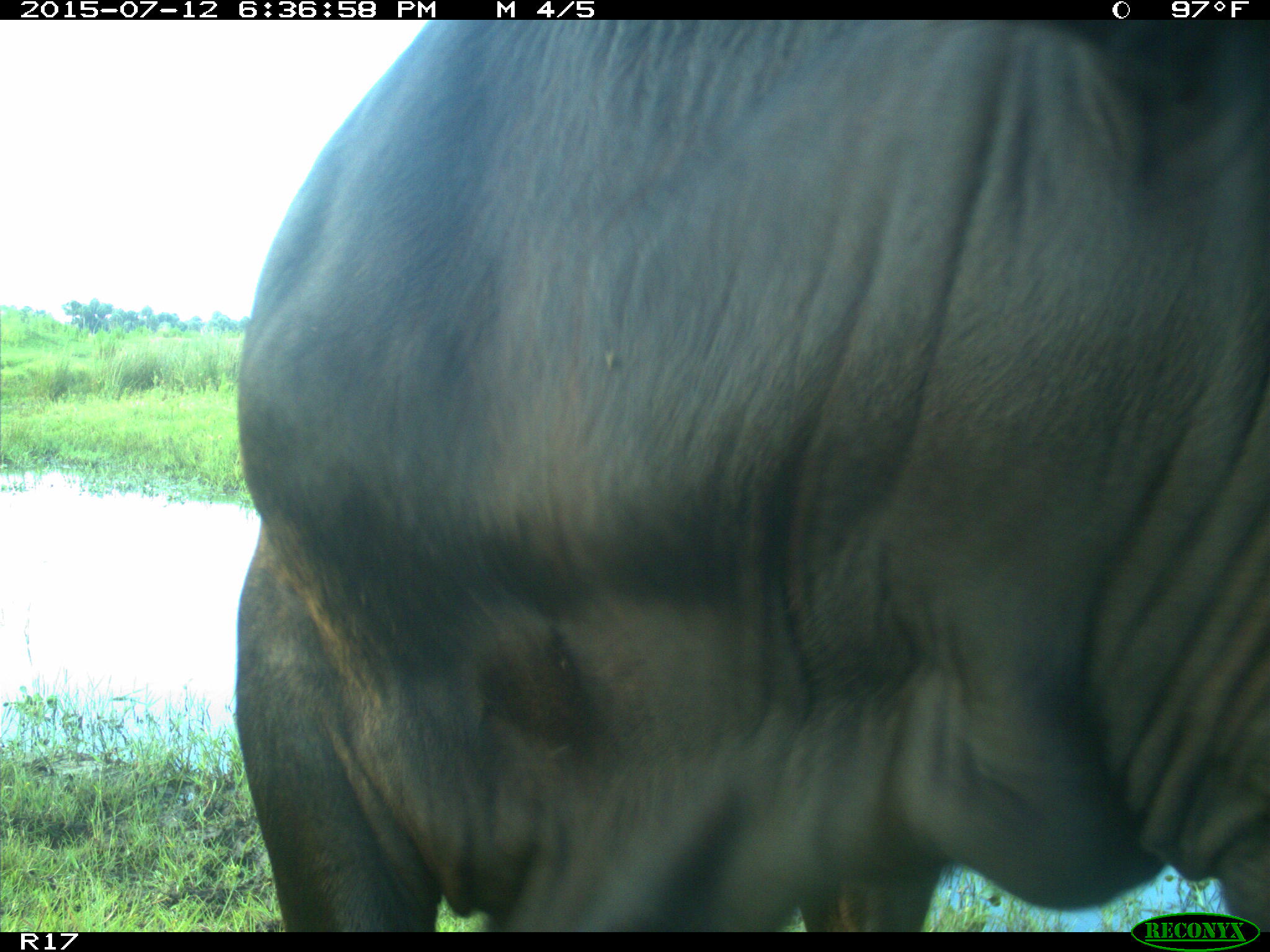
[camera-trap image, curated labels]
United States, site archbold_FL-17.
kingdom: Animalia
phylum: Chordata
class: Mammalia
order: Artiodactyla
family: Bovidae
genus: Bos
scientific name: Bos taurus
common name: domestic cow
Bos taurus (domestic cow).